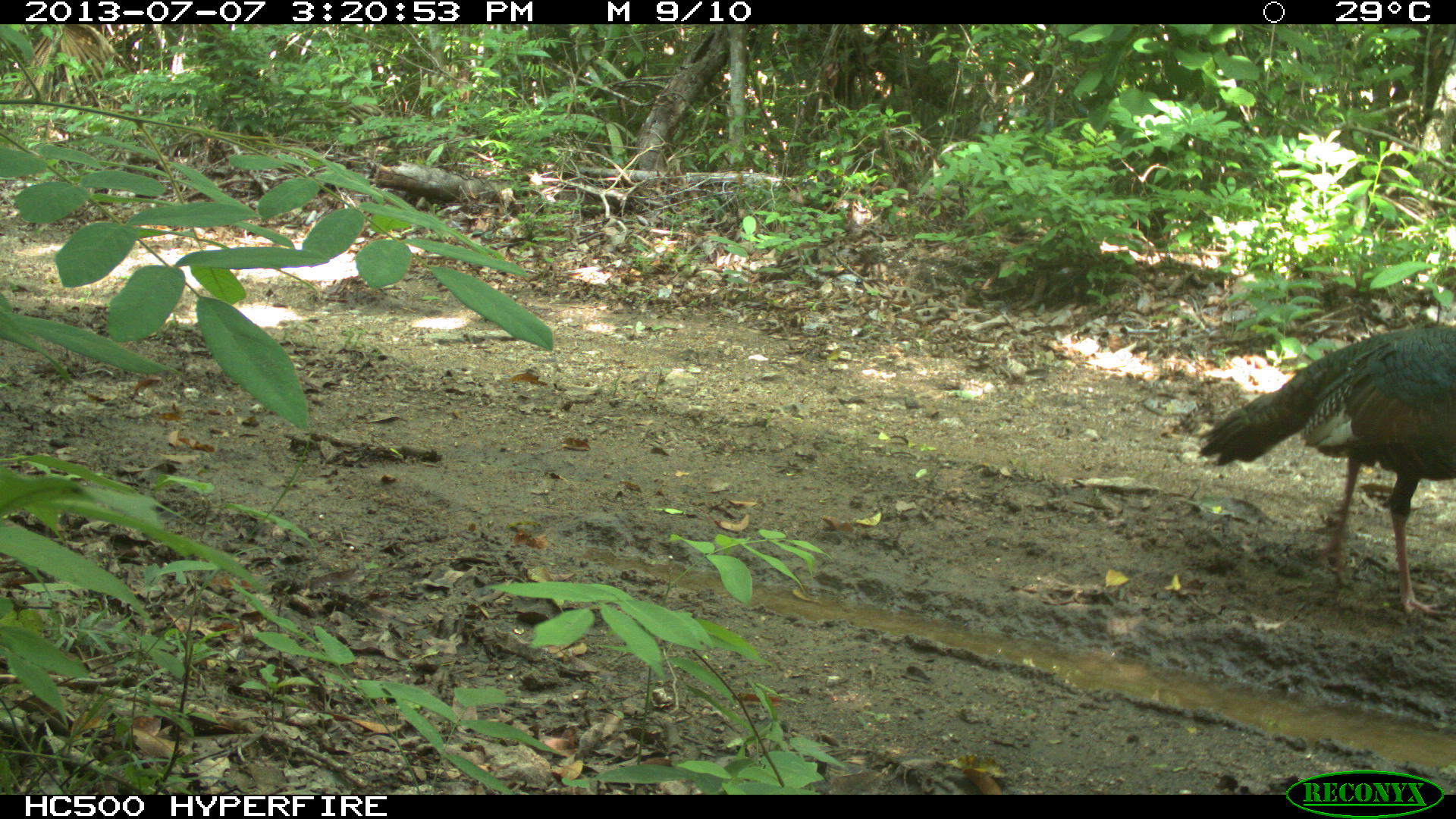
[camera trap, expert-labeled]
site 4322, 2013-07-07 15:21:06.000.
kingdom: Animalia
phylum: Chordata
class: Aves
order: Galliformes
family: Phasianidae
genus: Meleagris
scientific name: Meleagris ocellata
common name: ocellated turkey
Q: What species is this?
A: Meleagris ocellata (ocellated turkey).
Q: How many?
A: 1.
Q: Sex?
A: Male.